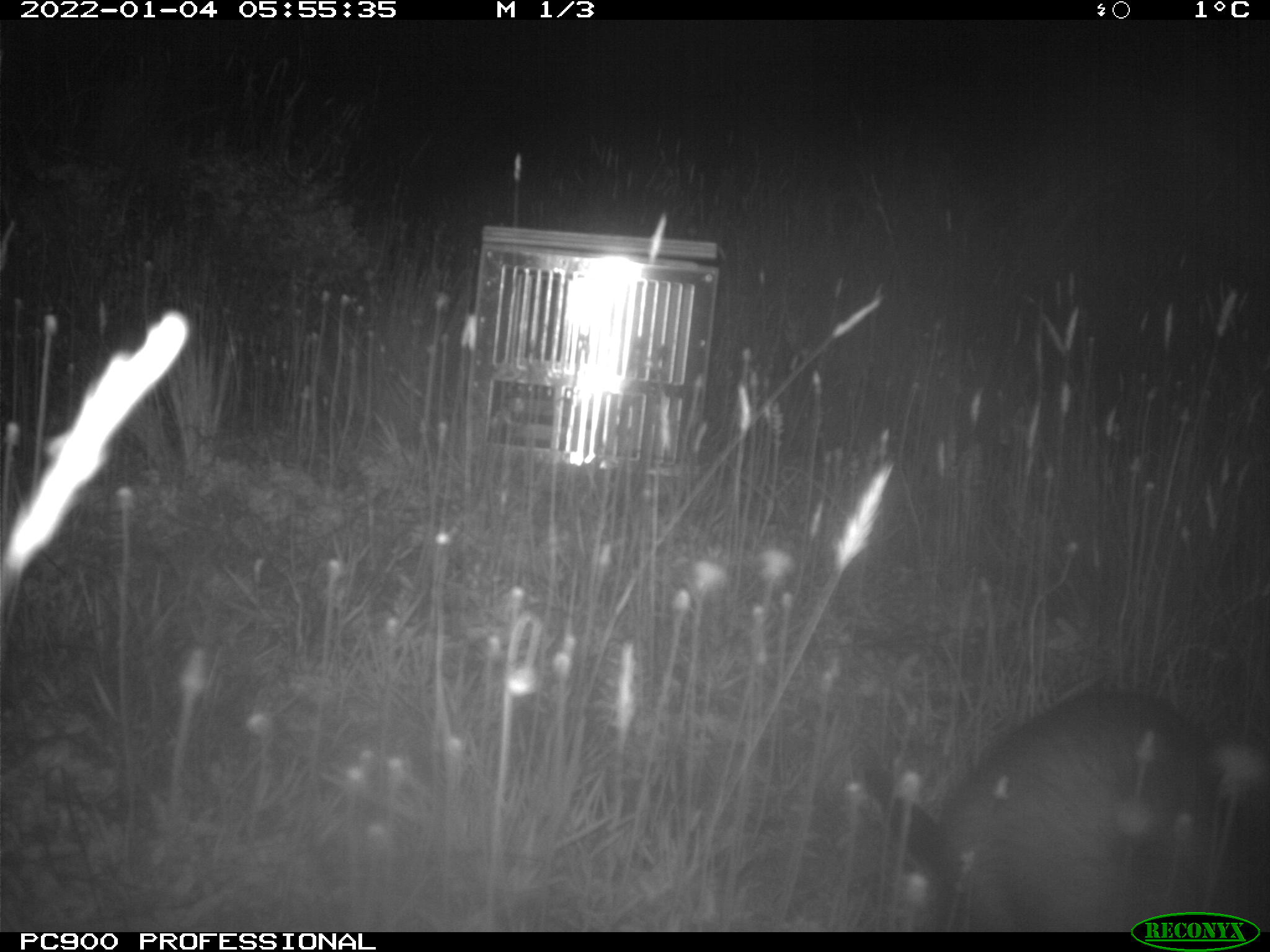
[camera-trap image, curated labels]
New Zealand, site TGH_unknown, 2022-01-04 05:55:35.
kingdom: Animalia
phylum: Chordata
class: Mammalia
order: Carnivora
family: Mustelidae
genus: Mustela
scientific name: Mustela furo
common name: ferret